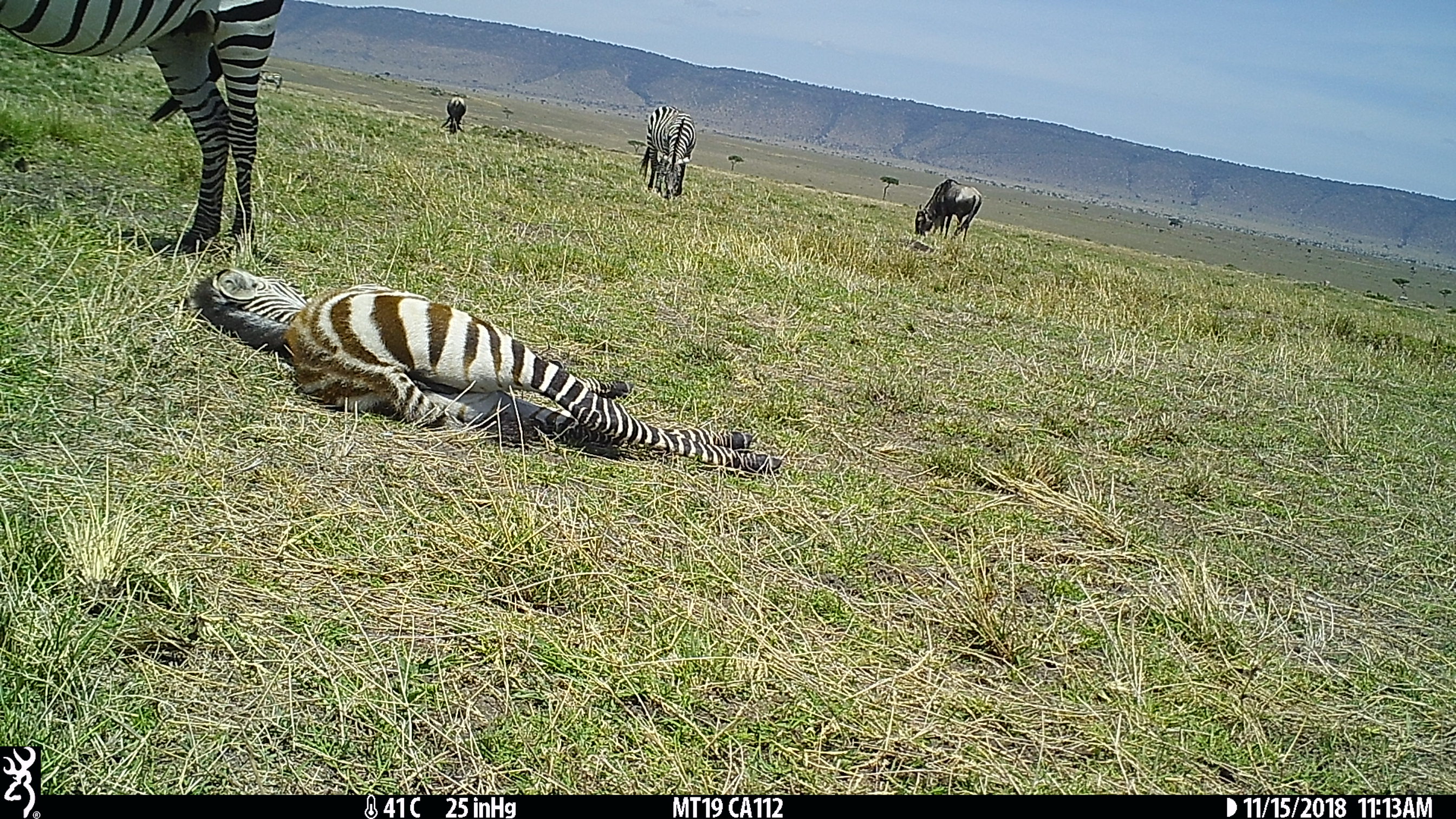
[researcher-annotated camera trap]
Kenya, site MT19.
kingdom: Animalia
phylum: Chordata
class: Mammalia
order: Artiodactyla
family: Bovidae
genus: Connochaetes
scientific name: Connochaetes taurinus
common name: blue wildebeest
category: wildebeest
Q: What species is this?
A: Wildebeest (blue wildebeest) (Connochaetes taurinus).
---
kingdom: Animalia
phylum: Chordata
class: Mammalia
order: Perissodactyla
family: Equidae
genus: Equus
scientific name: Equus quagga burchellii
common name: burchell's zebra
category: zebra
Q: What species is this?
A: Zebra (burchell's zebra) (Equus quagga burchellii).